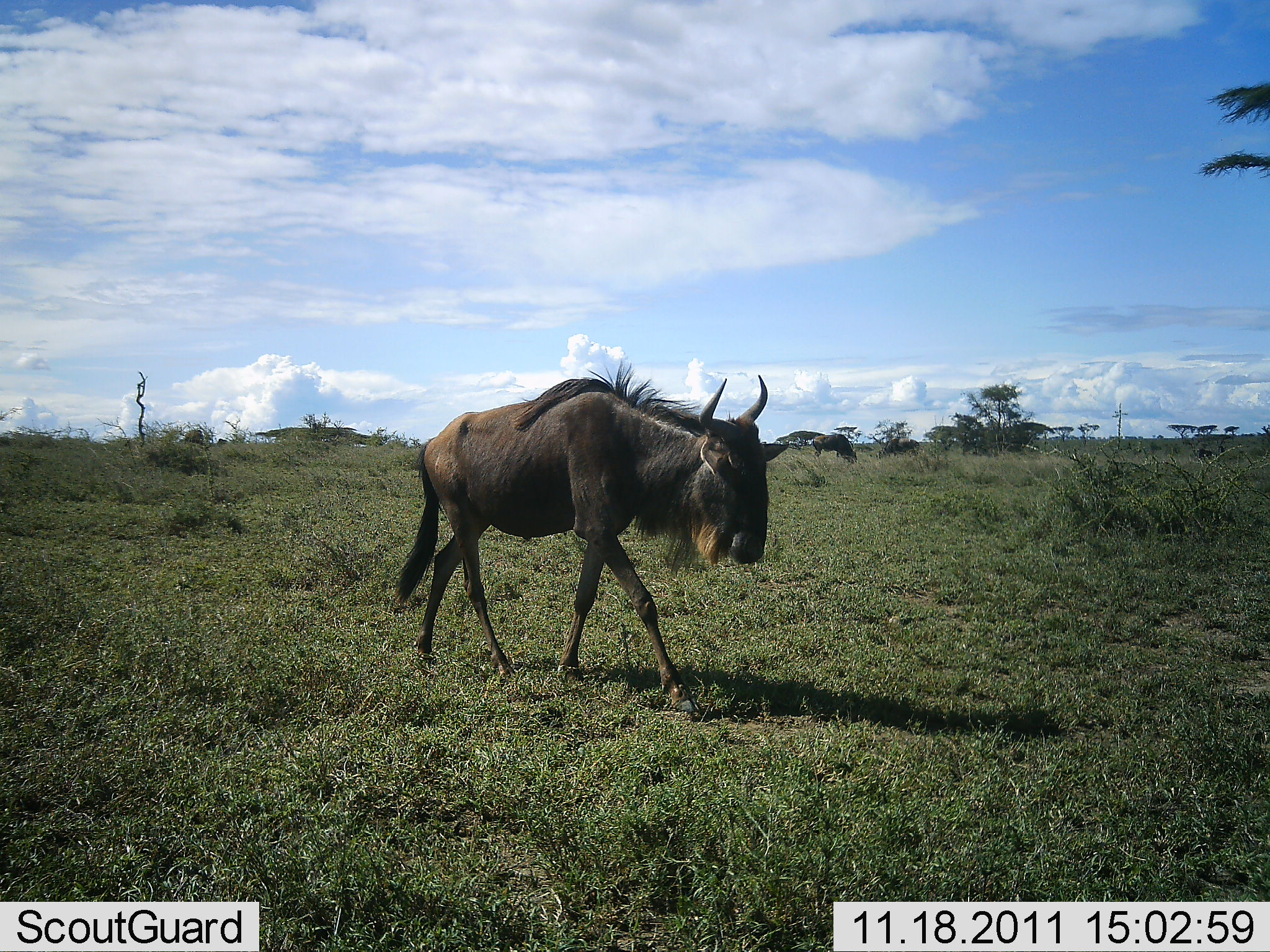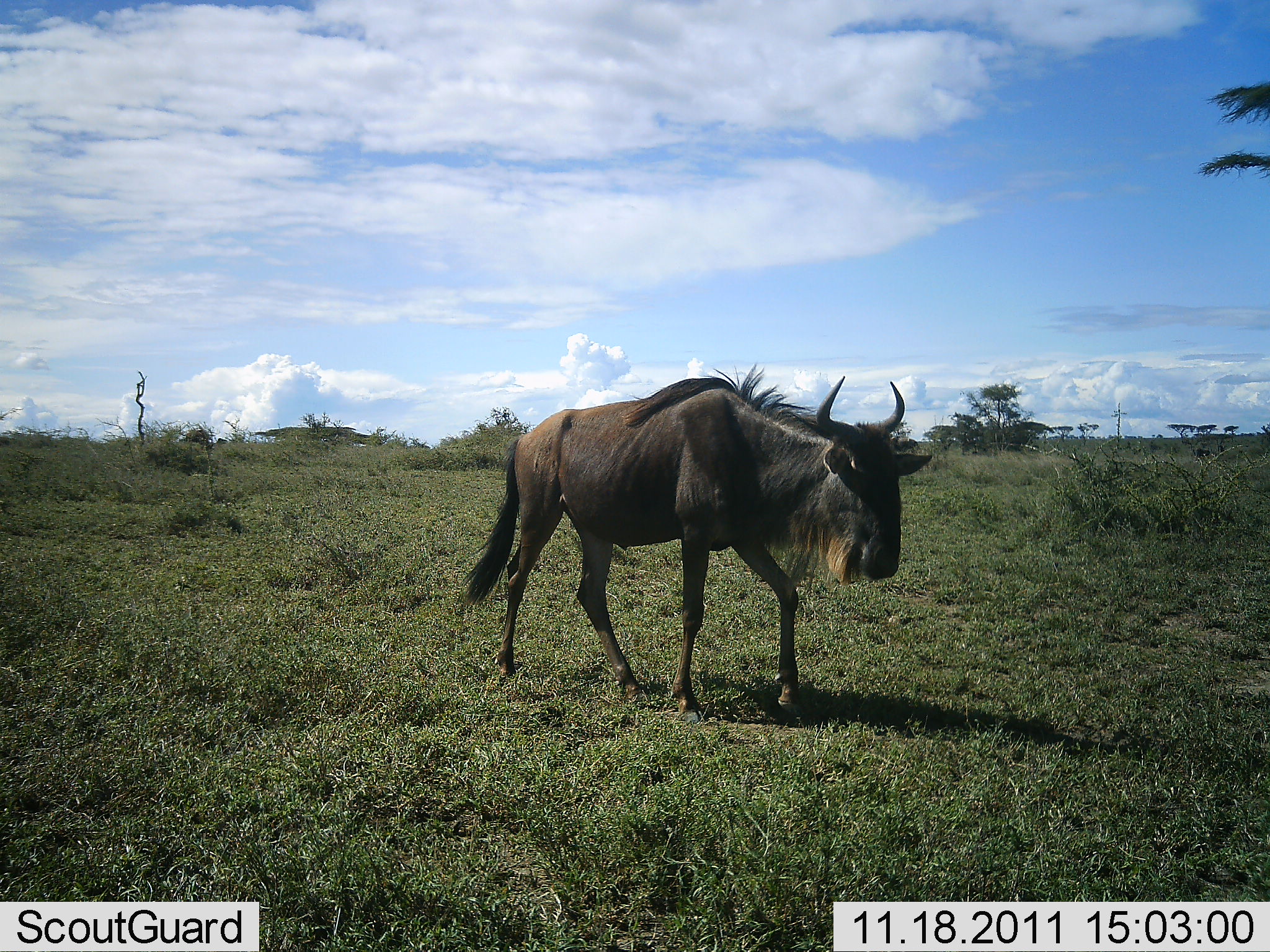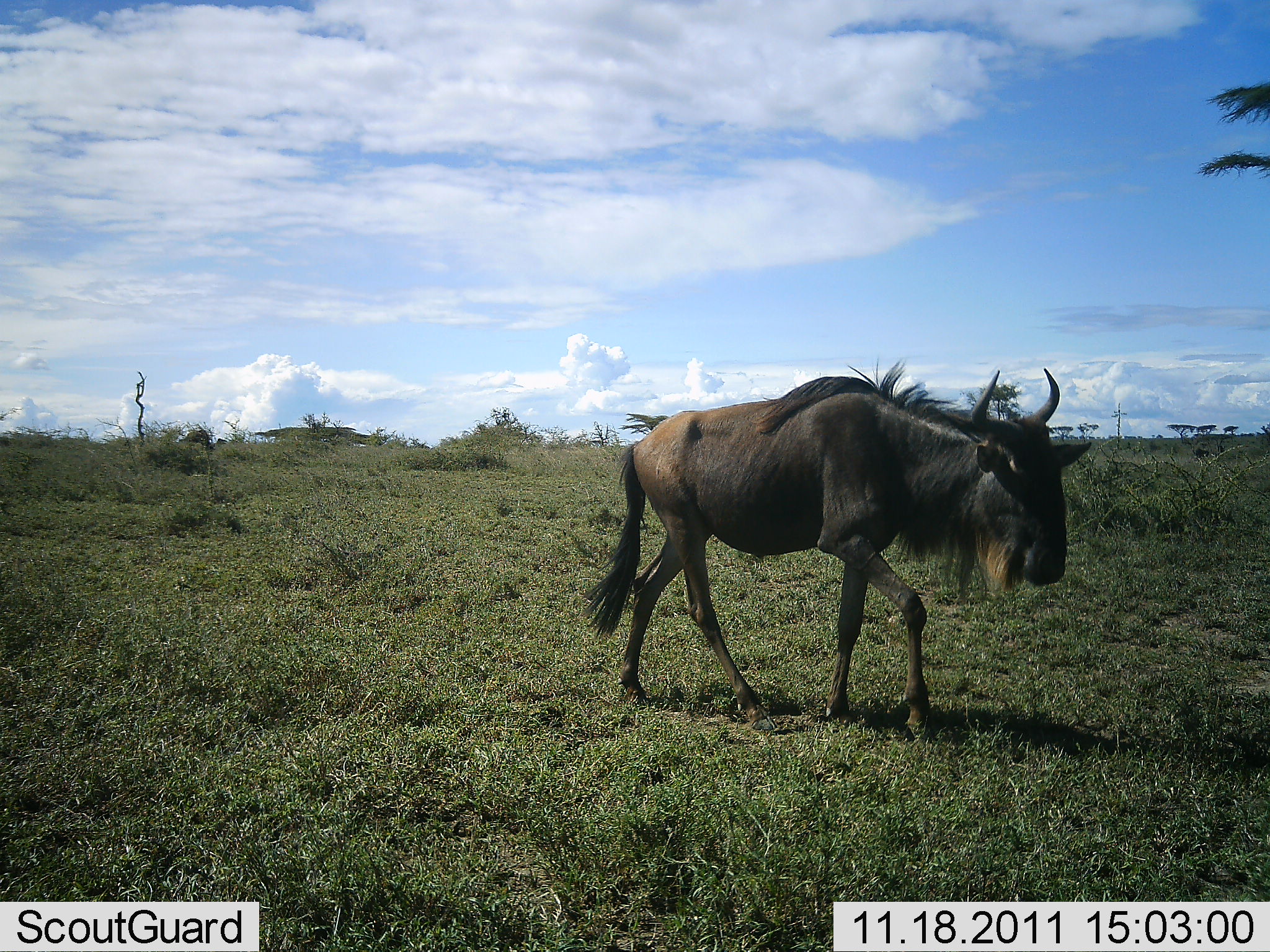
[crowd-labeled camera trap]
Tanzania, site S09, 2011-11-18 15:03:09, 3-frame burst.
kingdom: Animalia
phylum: Chordata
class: Mammalia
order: Artiodactyla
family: Bovidae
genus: Connochaetes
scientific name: Connochaetes taurinus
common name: blue wildebeest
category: wildebeest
Wildebeest (blue wildebeest) (Connochaetes taurinus), count 1. Behavior (volunteer vote fractions): standing 0%, resting 0%, moving 100%, interacting 0%. Young present (vote fraction): 0%. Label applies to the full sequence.